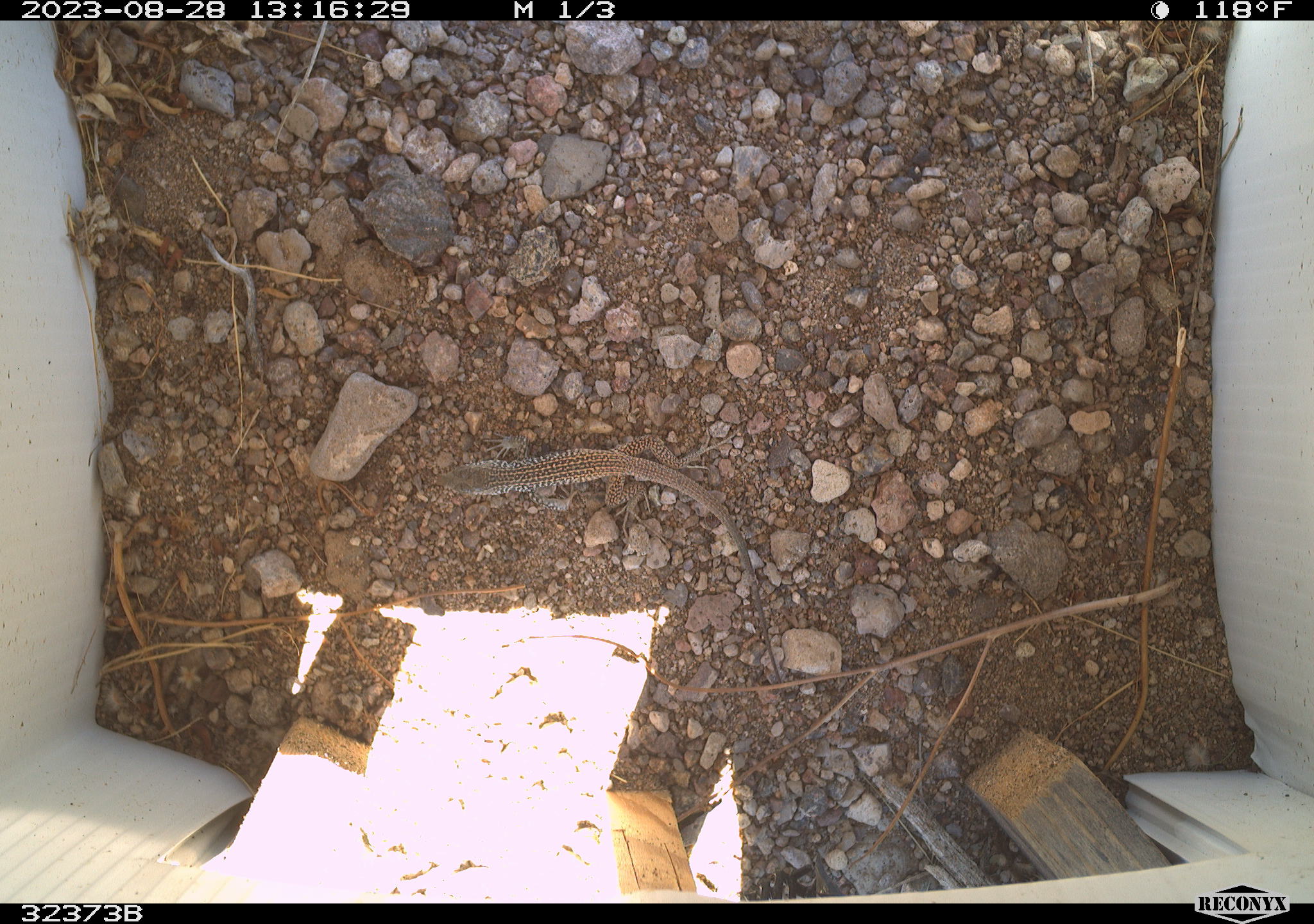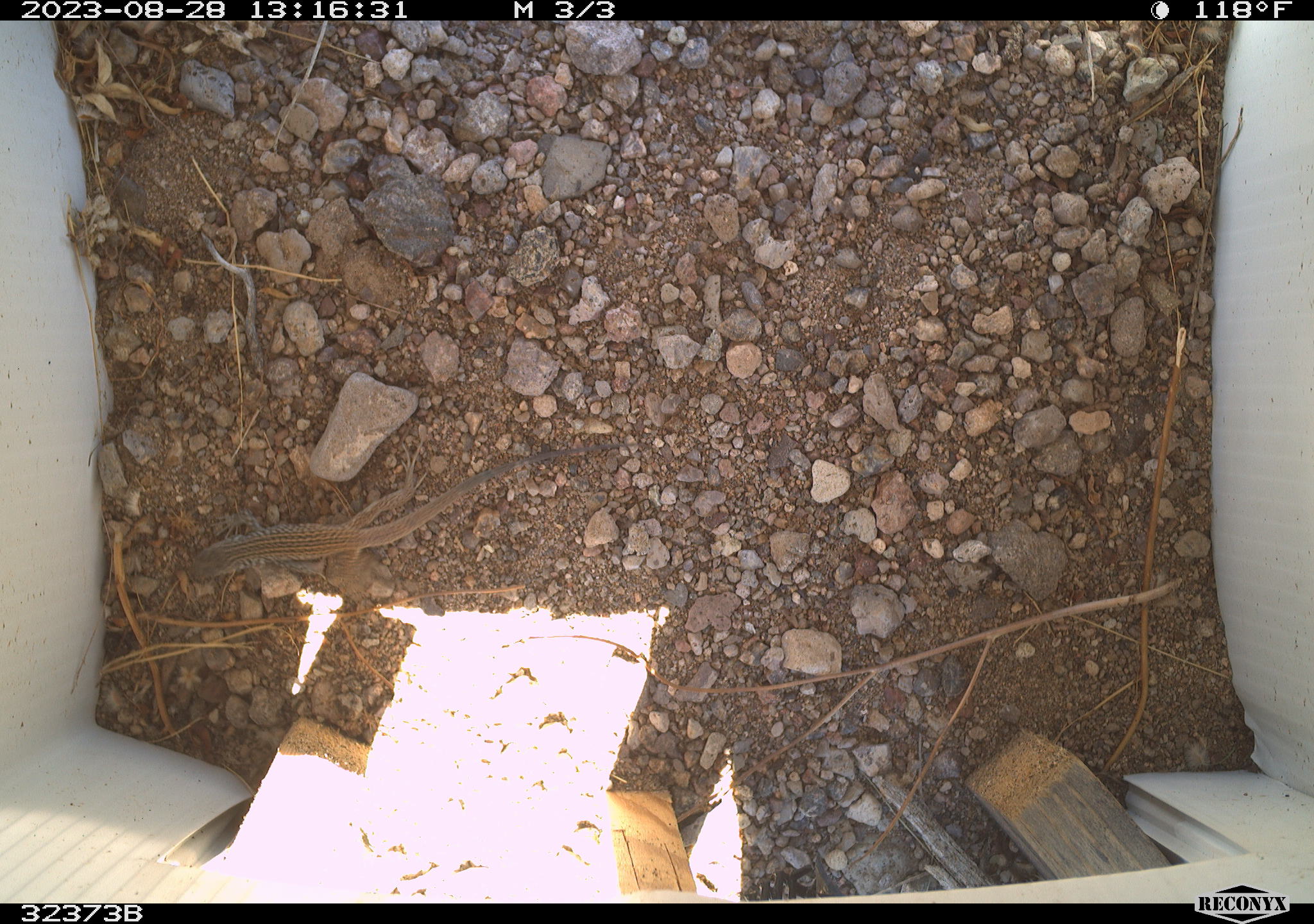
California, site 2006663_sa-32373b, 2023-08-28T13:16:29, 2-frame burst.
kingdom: Animalia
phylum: Chordata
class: Reptilia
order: Squamata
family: Teiidae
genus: Aspidoscelis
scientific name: Aspidoscelis tigris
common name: western whiptail